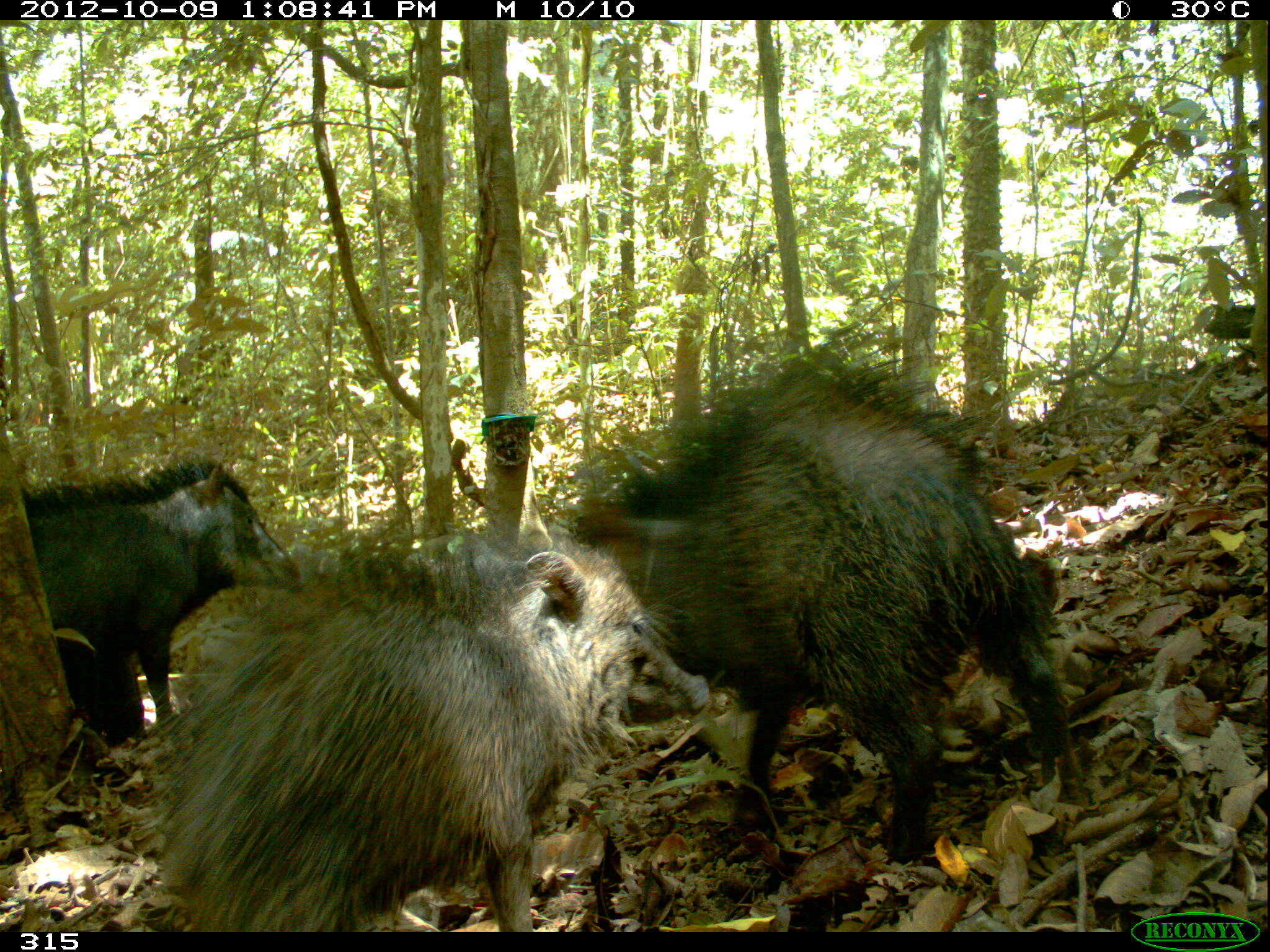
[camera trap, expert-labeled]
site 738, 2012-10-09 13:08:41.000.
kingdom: Animalia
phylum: Chordata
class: Mammalia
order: Artiodactyla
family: Tayassuidae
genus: Tayassu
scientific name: Tayassu pecari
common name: white-lipped peccary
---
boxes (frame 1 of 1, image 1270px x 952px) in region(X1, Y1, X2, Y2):
tayassu pecari: region(550, 341, 1071, 860); region(137, 521, 712, 932); region(18, 452, 304, 744)